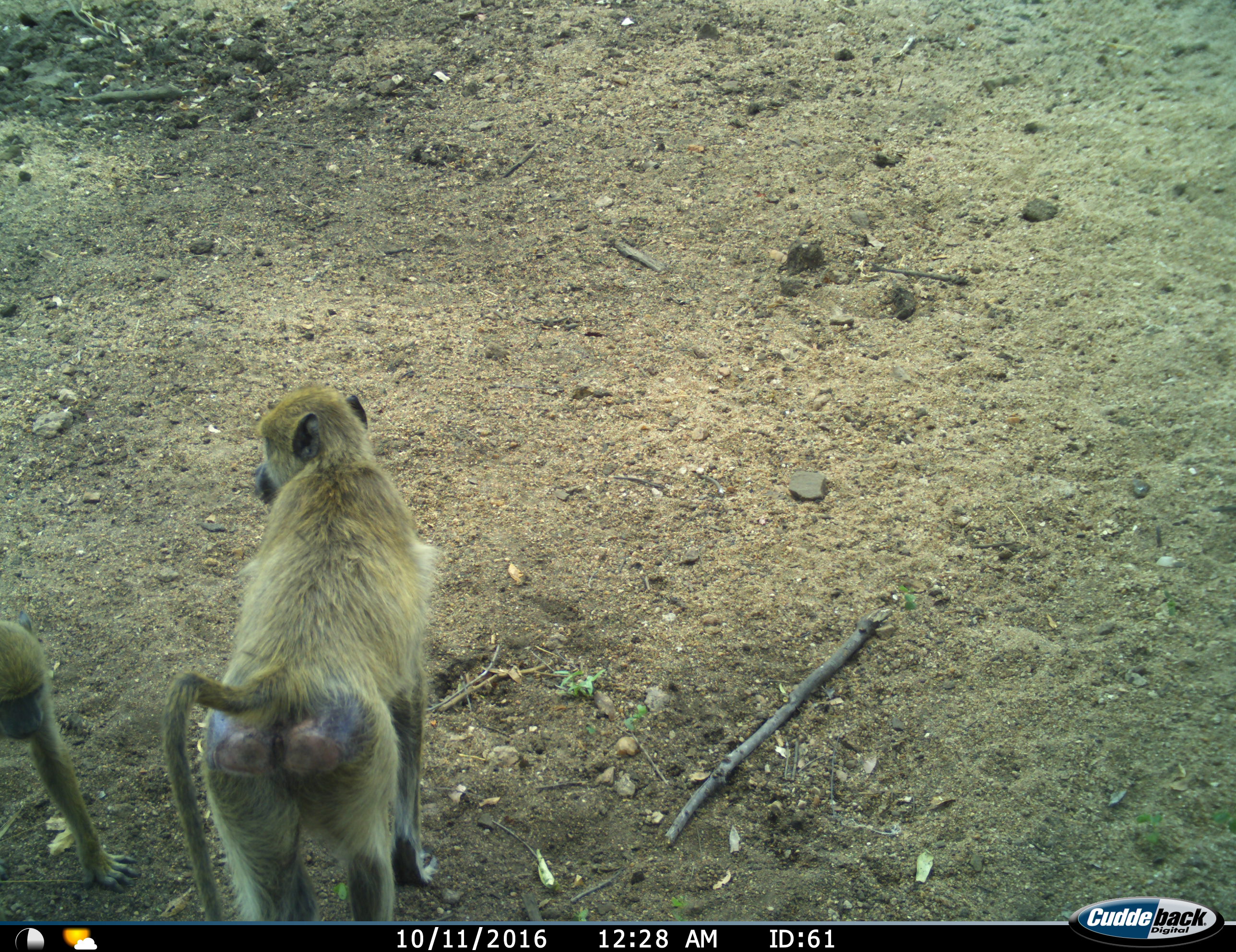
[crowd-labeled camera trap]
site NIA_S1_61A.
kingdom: Animalia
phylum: Chordata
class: Mammalia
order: Primates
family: Cercopithecidae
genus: Papio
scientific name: Papio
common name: baboon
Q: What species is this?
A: Baboon (Papio).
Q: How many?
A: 2.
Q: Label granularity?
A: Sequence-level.